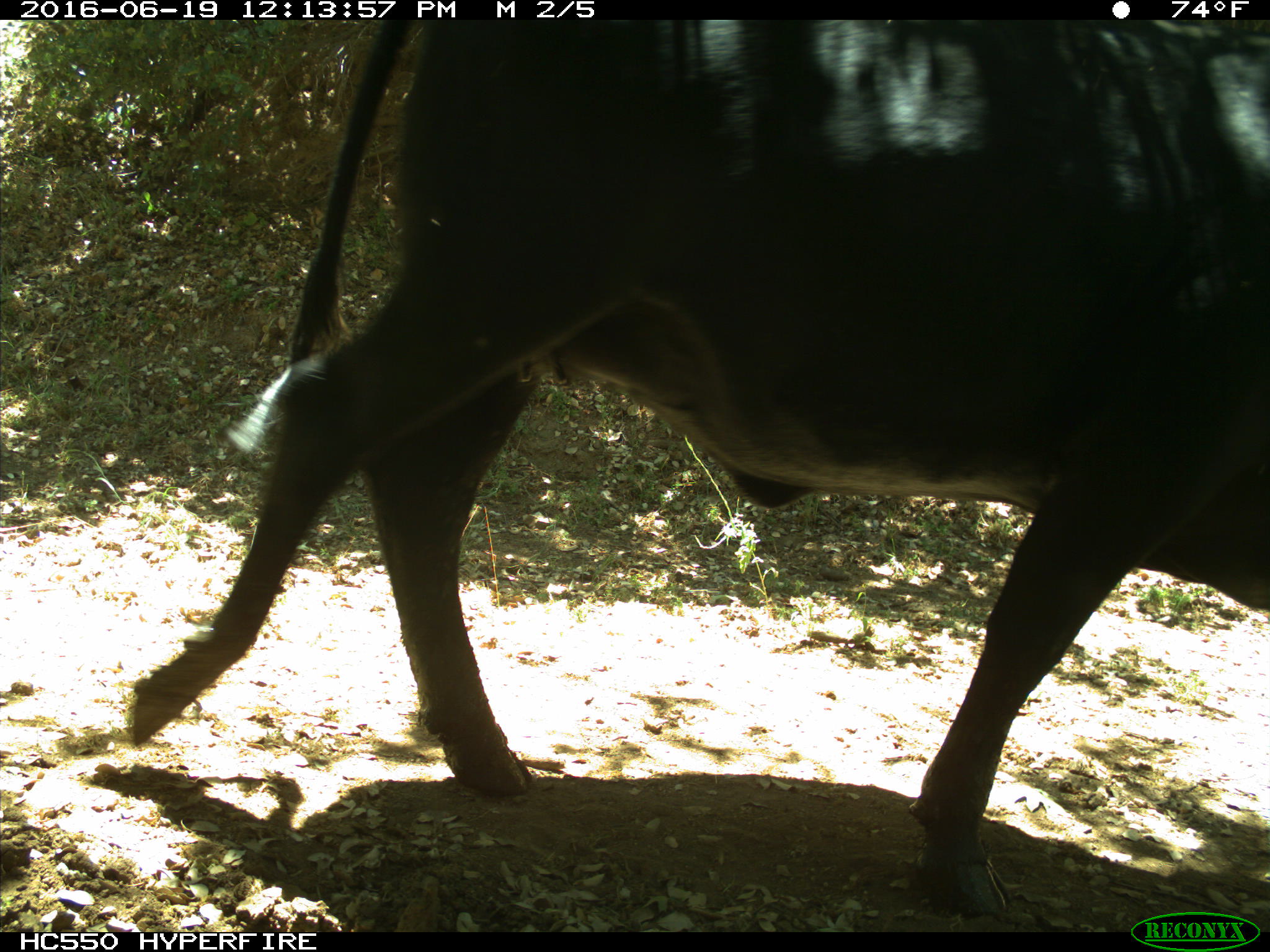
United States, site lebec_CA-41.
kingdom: Animalia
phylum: Chordata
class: Mammalia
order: Artiodactyla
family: Bovidae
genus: Bos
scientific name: Bos taurus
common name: domestic cow